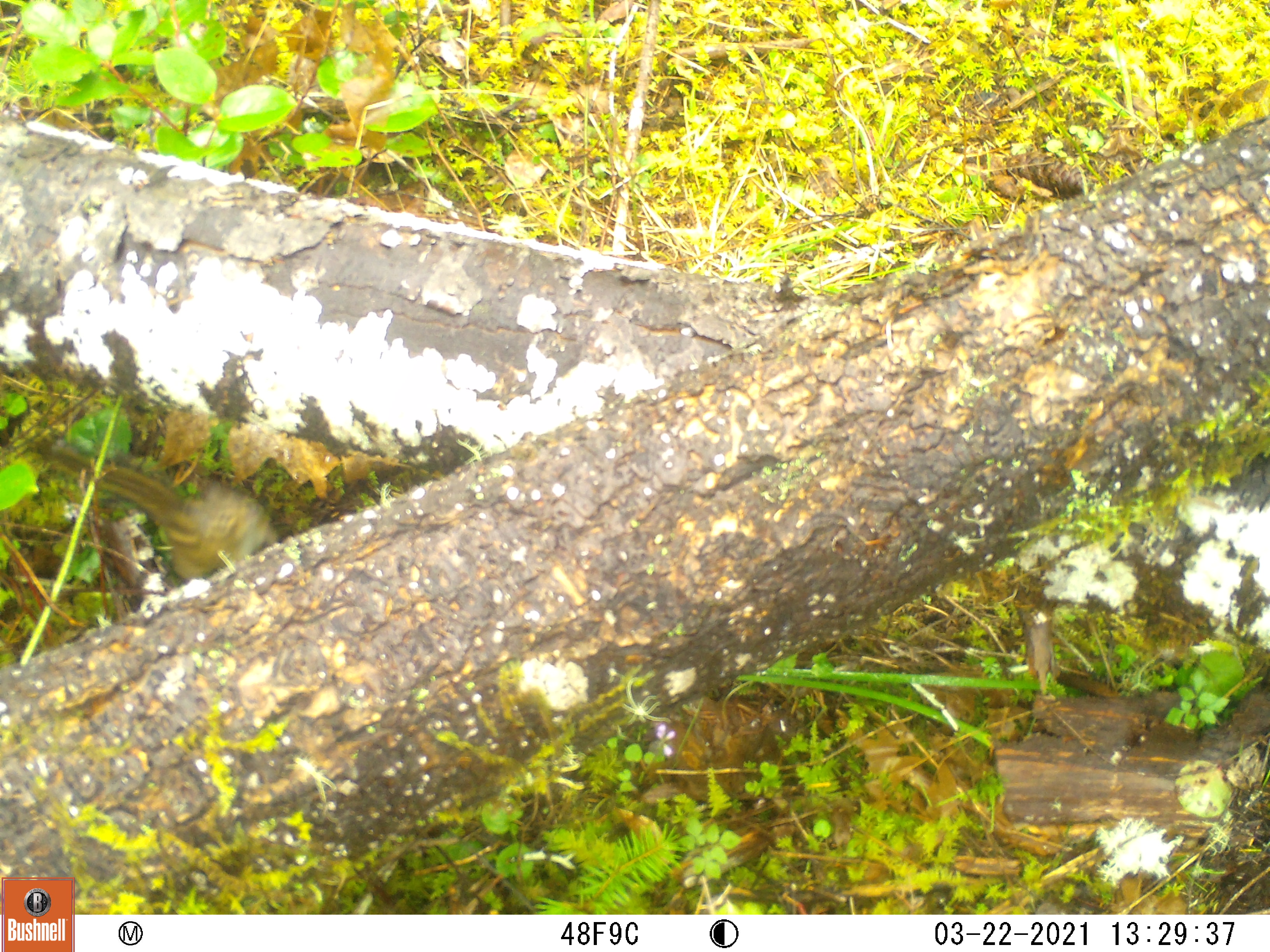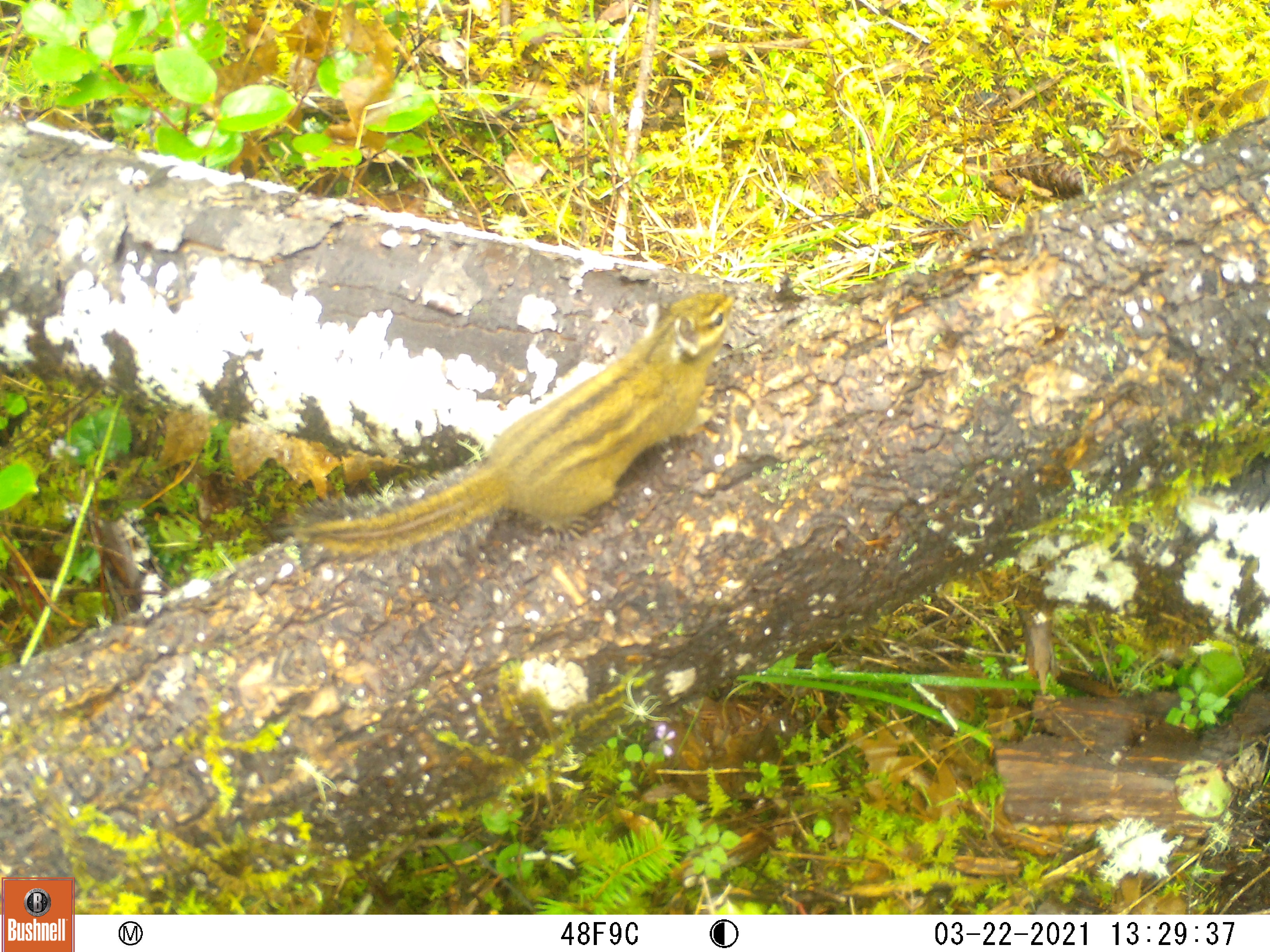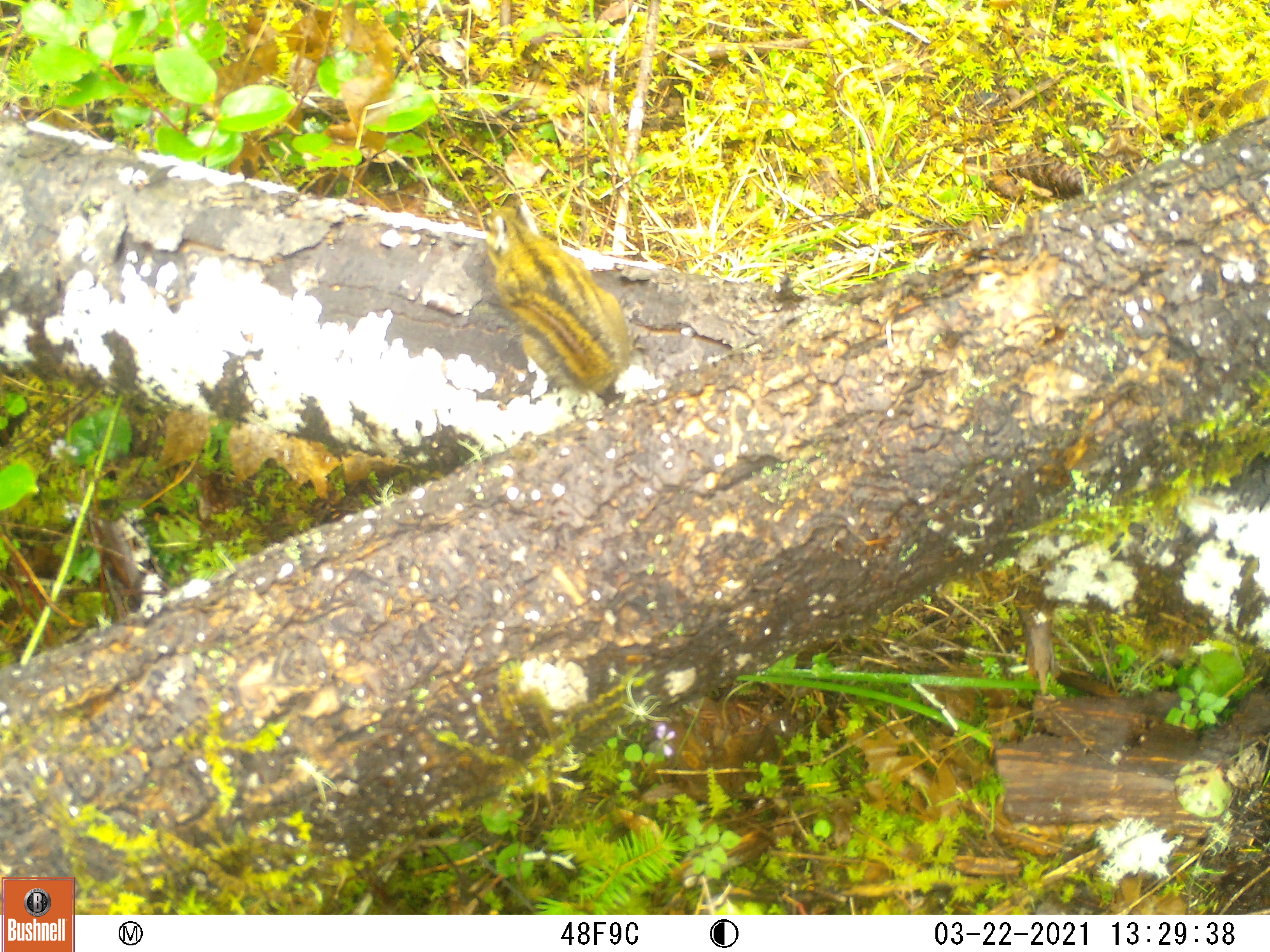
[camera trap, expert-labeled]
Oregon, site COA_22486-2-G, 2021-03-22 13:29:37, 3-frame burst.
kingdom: Animalia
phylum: Chordata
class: Mammalia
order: Rodentia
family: Sciuridae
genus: Neotamias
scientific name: Neotamias townsendii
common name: townsend's chipmunk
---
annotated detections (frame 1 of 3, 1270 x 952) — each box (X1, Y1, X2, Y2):
townsend's chipmunk: (36, 437, 291, 594)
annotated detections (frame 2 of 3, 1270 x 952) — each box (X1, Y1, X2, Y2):
townsend's chipmunk: (289, 281, 751, 570)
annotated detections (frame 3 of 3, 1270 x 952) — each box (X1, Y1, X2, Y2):
townsend's chipmunk: (478, 196, 642, 404)